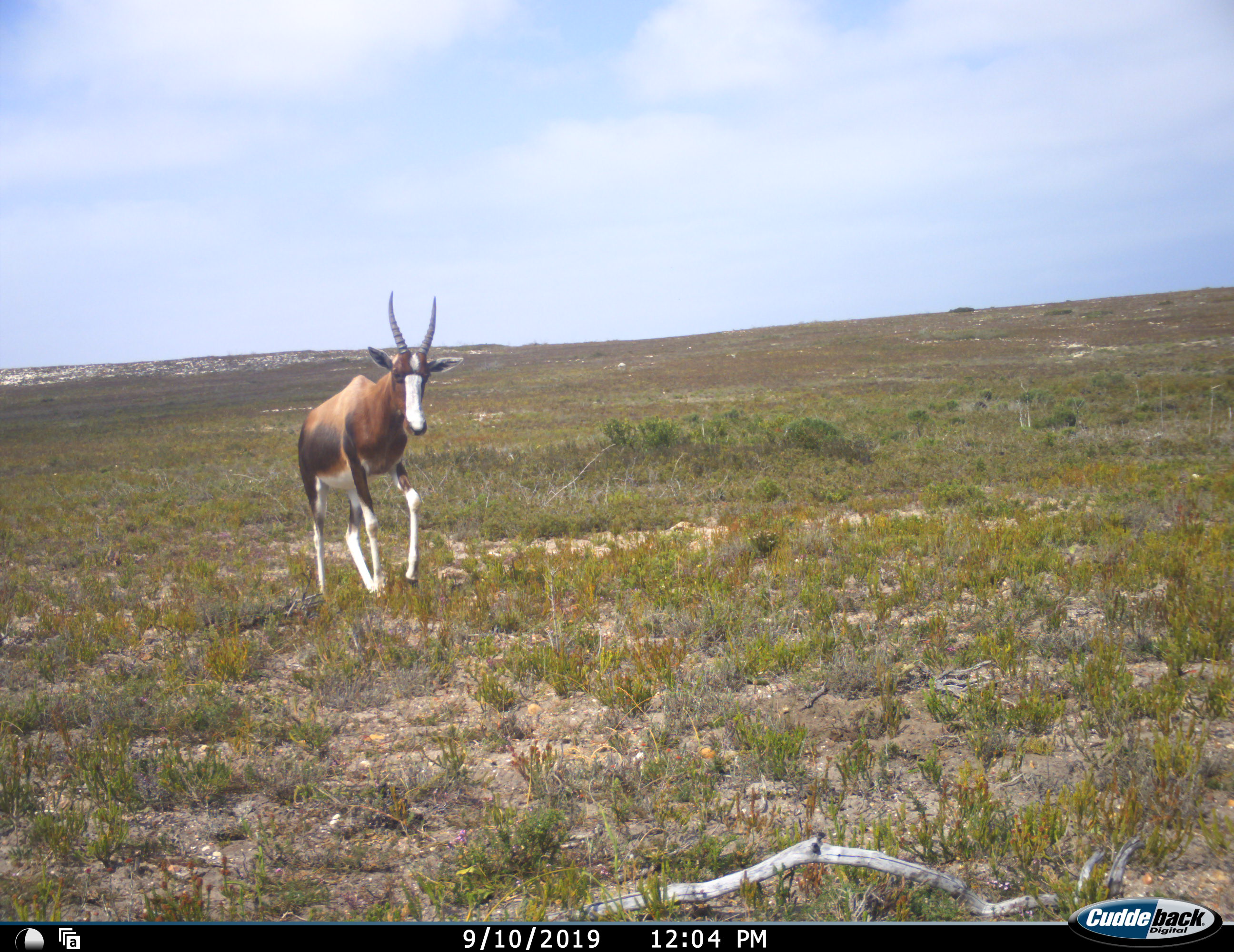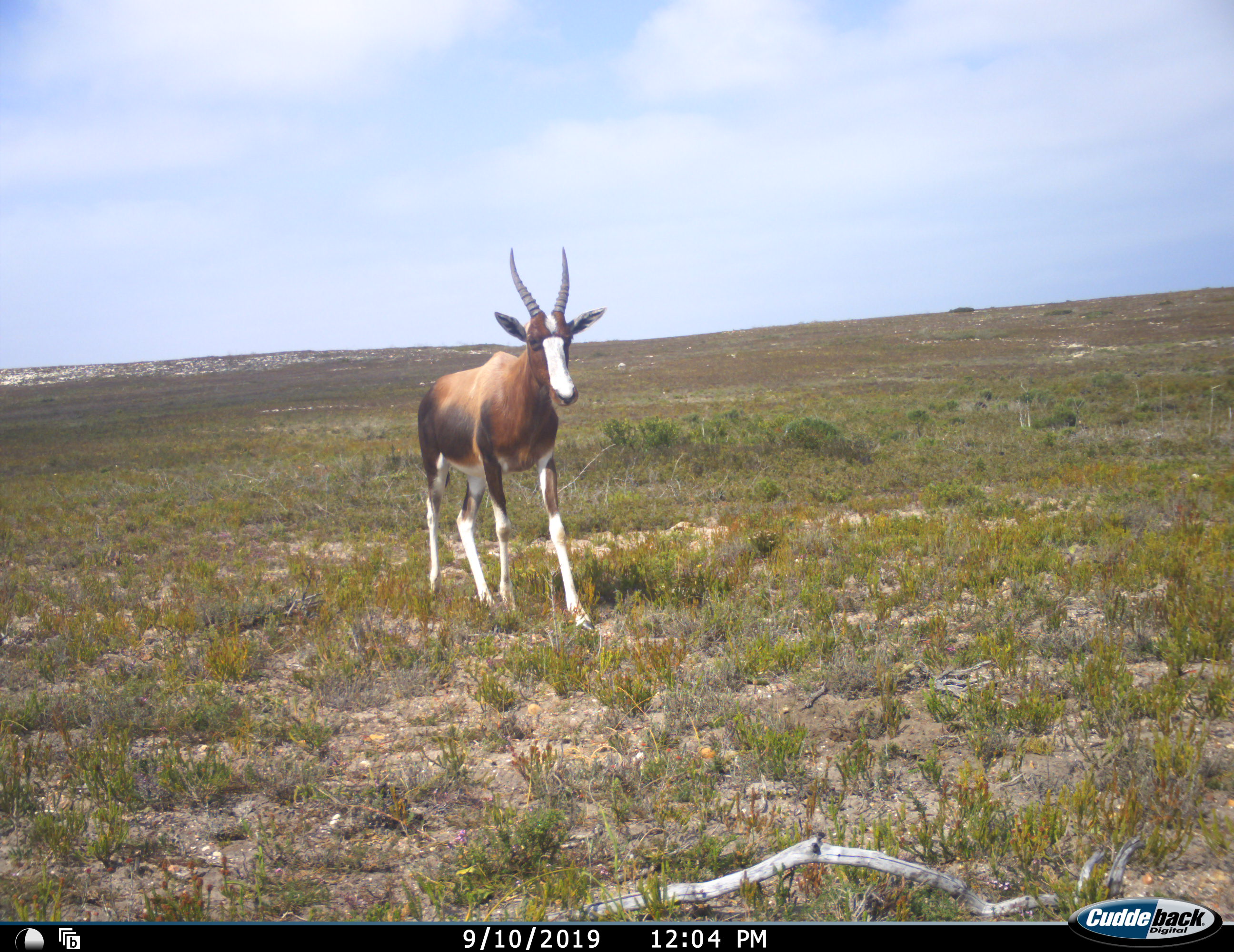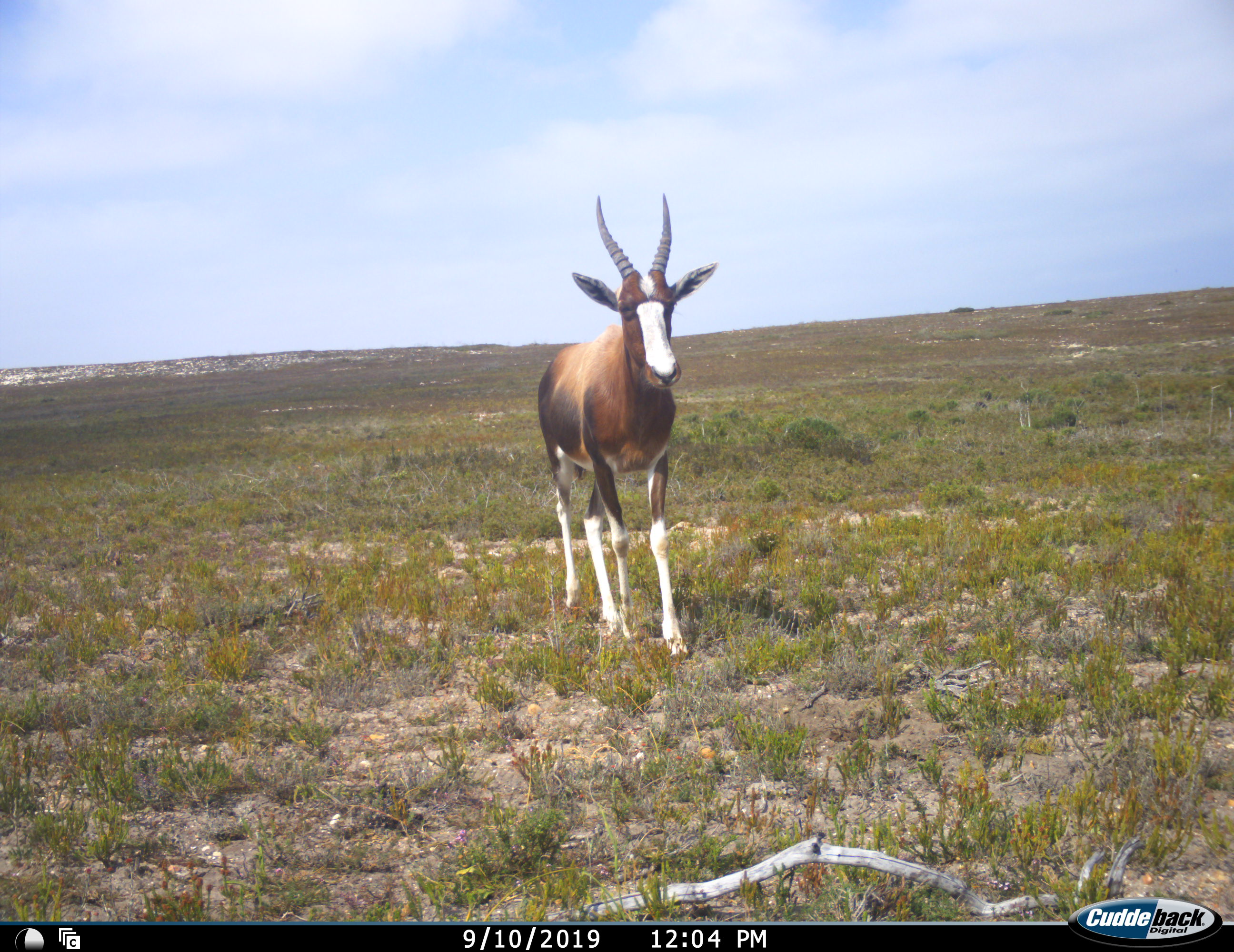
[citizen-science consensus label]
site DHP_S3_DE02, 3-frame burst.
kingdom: Animalia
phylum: Chordata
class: Mammalia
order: Artiodactyla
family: Bovidae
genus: Damaliscus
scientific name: Damaliscus pygargus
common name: bontebok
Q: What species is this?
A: Bontebok (Damaliscus pygargus).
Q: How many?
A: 1.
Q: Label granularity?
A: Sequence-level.